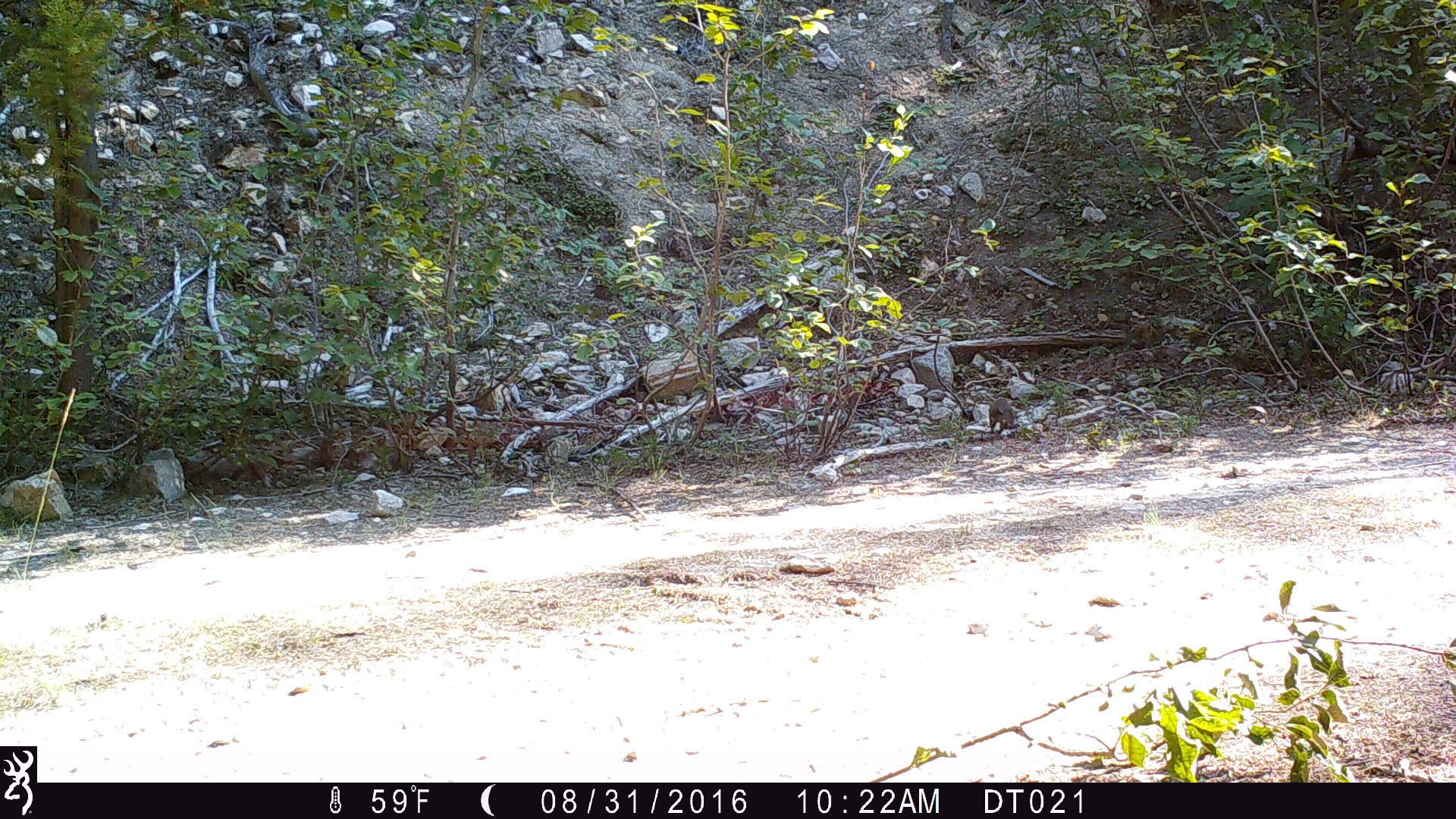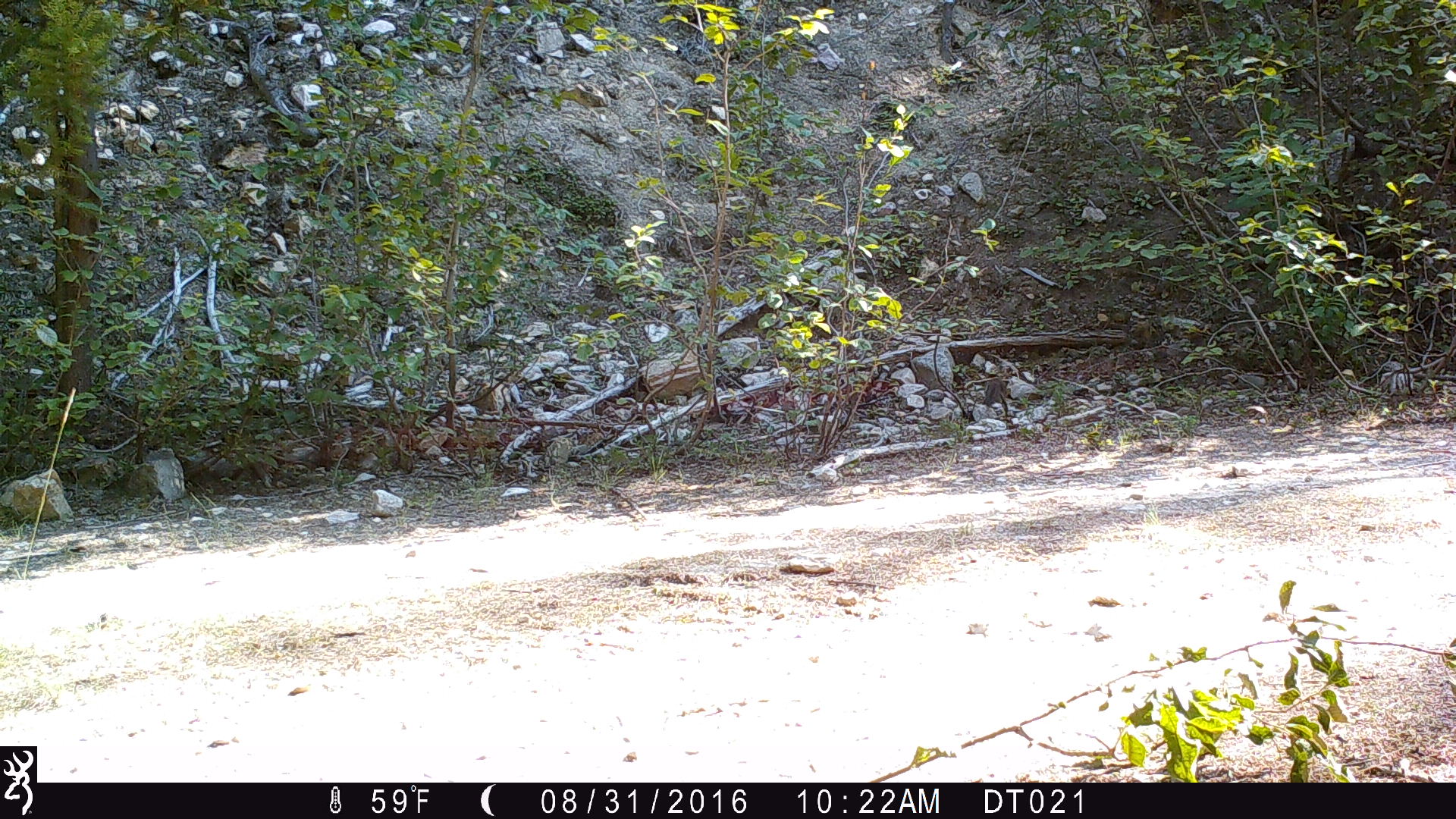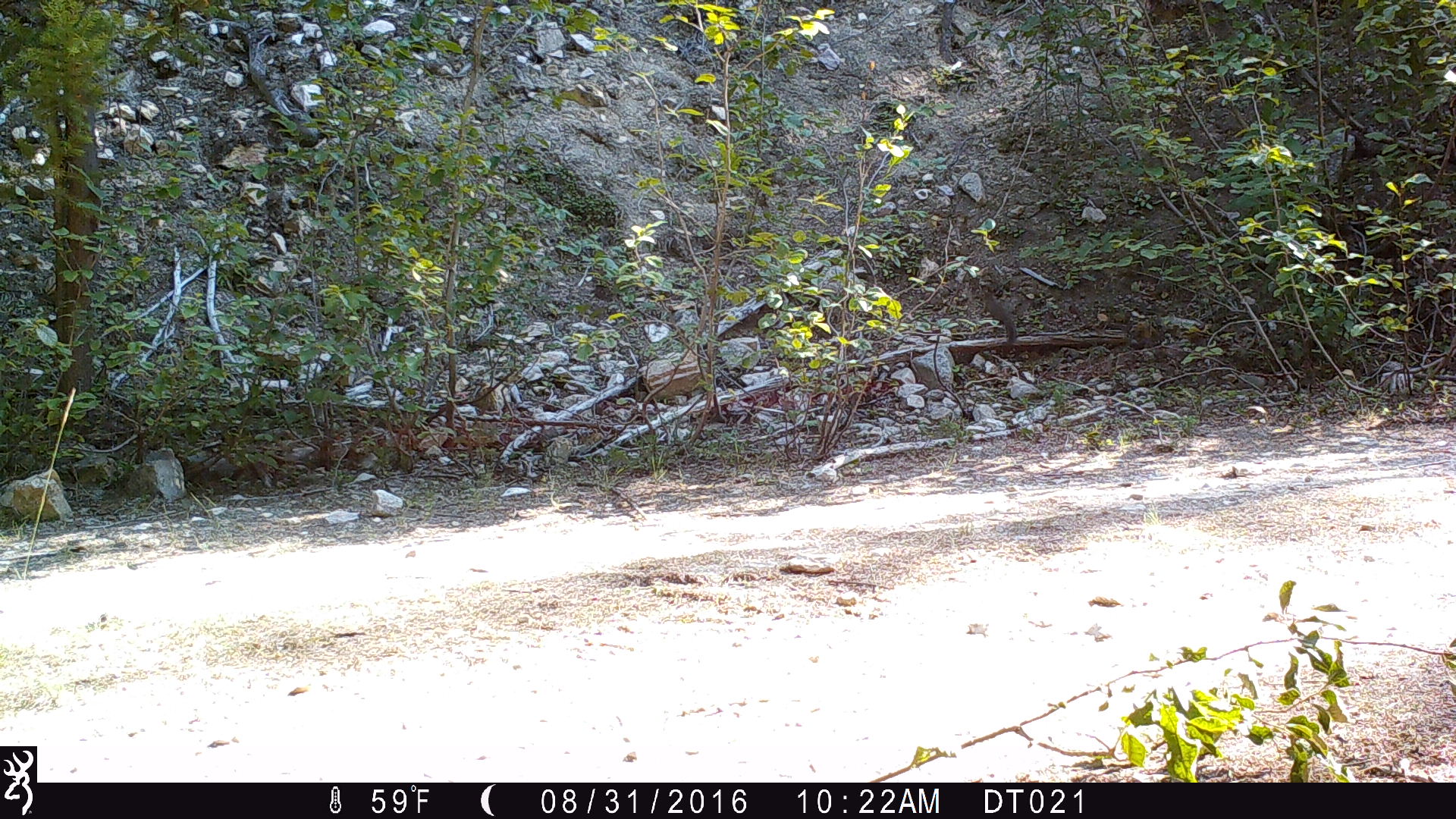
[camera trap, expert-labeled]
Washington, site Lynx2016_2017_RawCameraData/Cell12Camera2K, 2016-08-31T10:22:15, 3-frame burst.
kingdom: Animalia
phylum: Chordata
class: Mammalia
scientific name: Mammalia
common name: small mammal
Small mammal (Mammalia). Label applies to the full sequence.